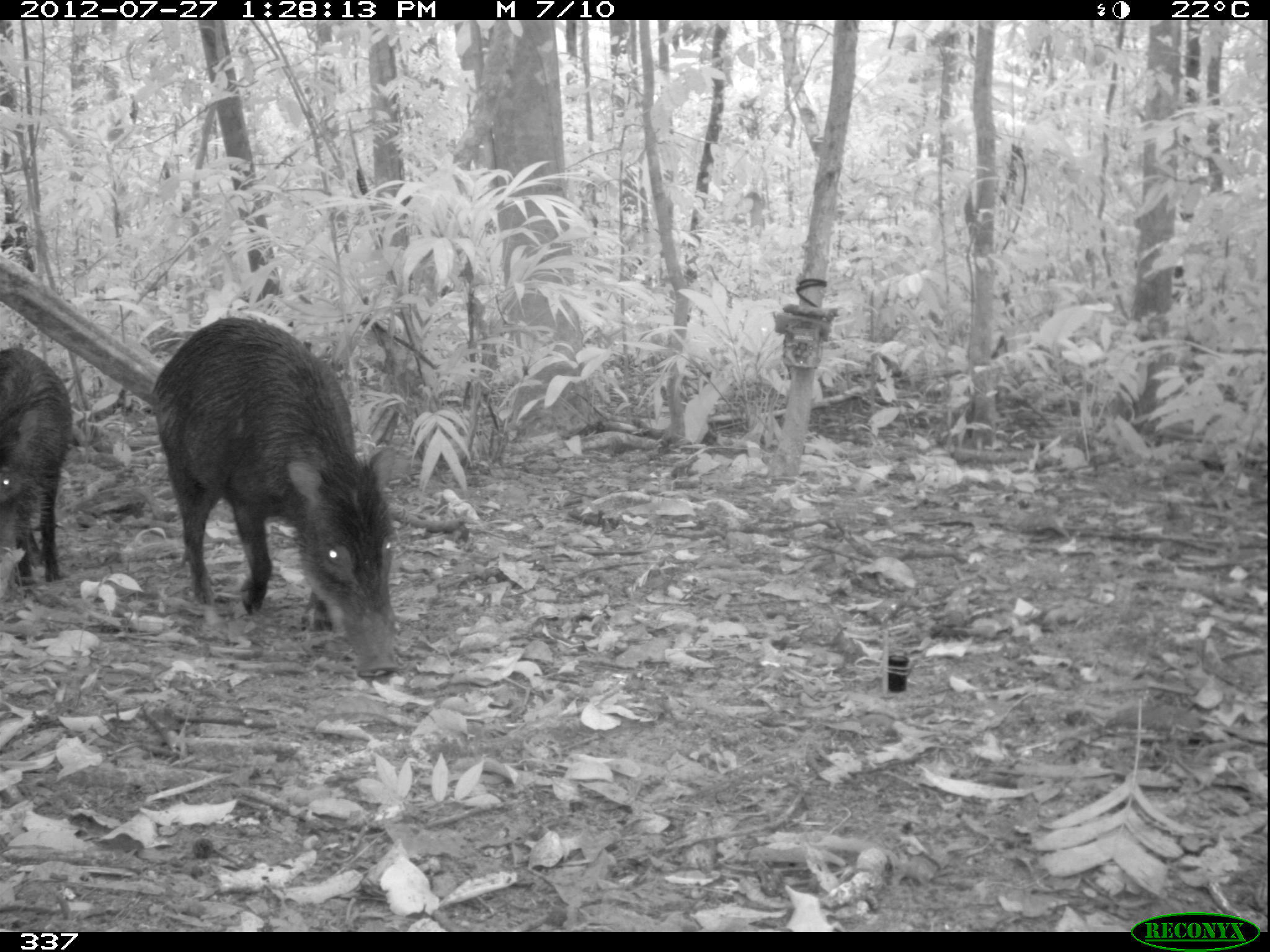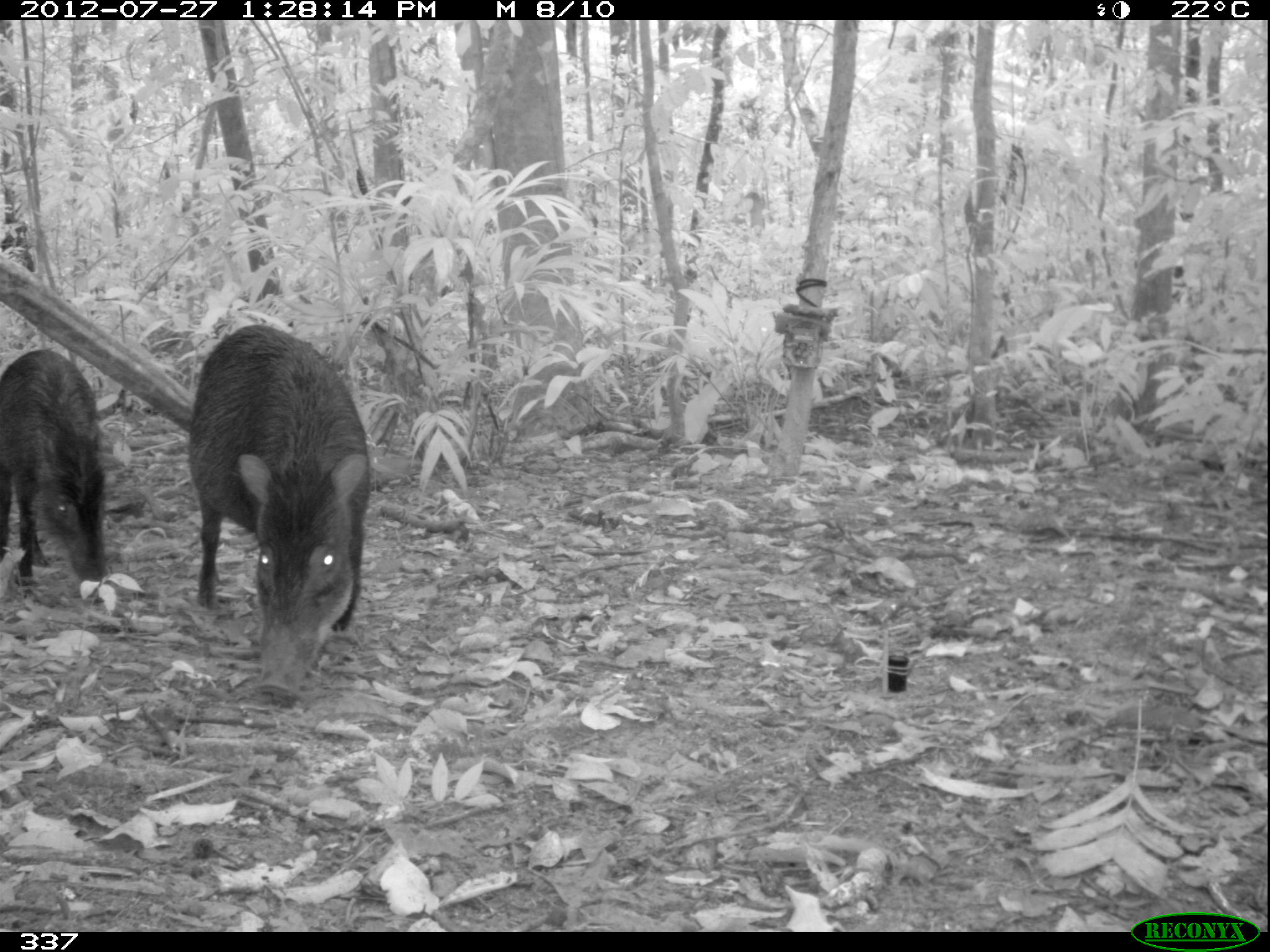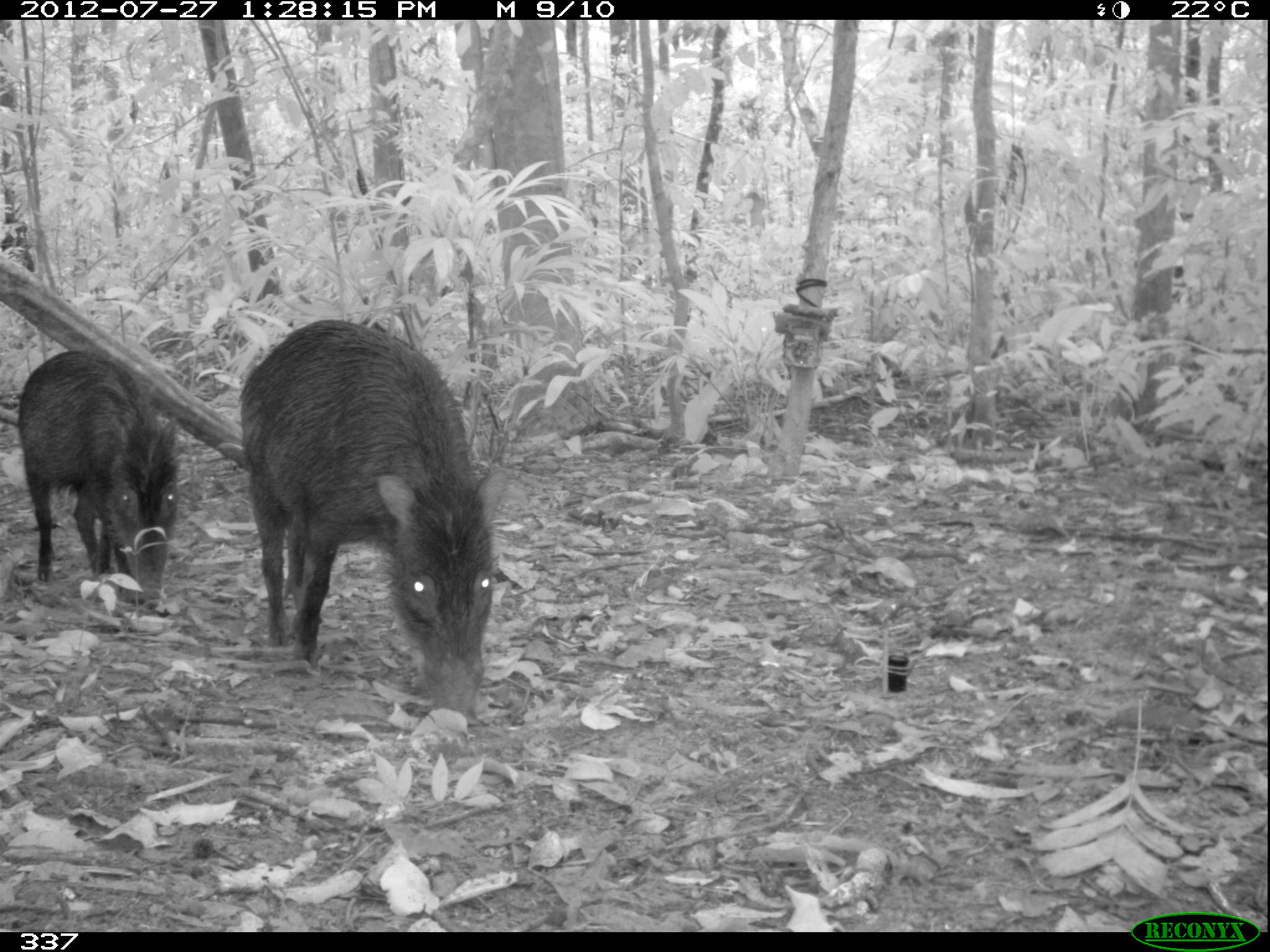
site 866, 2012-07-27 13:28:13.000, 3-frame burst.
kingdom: Animalia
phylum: Chordata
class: Mammalia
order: Artiodactyla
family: Tayassuidae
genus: Tayassu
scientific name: Tayassu pecari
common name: white-lipped peccary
Tayassu pecari (white-lipped peccary).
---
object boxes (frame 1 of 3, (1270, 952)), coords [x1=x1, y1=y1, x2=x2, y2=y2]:
tayassu pecari: [x1=149, y1=316, x2=405, y2=677]; [x1=0, y1=348, x2=72, y2=592]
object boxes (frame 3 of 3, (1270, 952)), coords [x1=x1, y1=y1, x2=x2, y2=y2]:
tayassu pecari: [x1=235, y1=317, x2=511, y2=731]; [x1=15, y1=348, x2=185, y2=615]